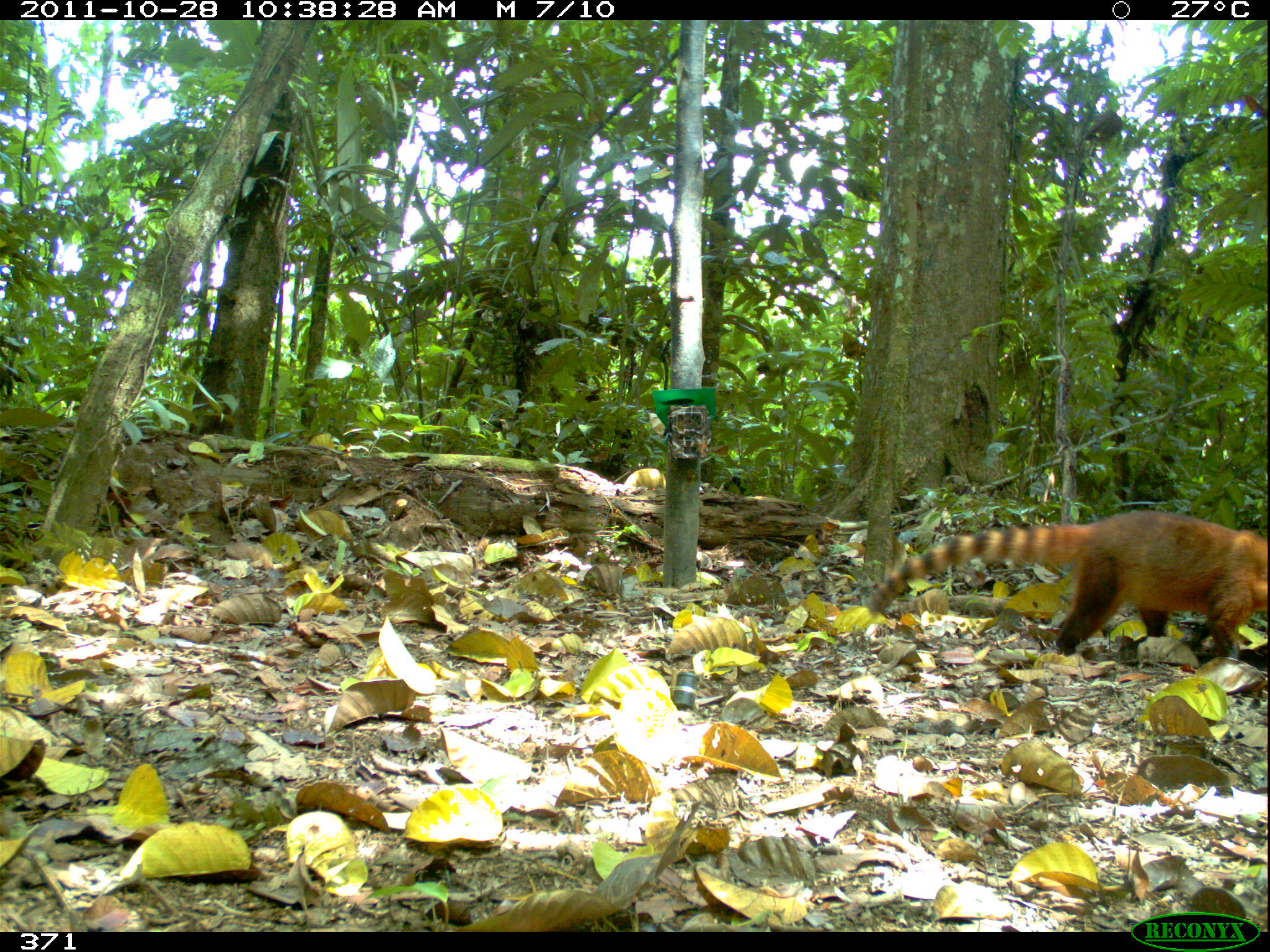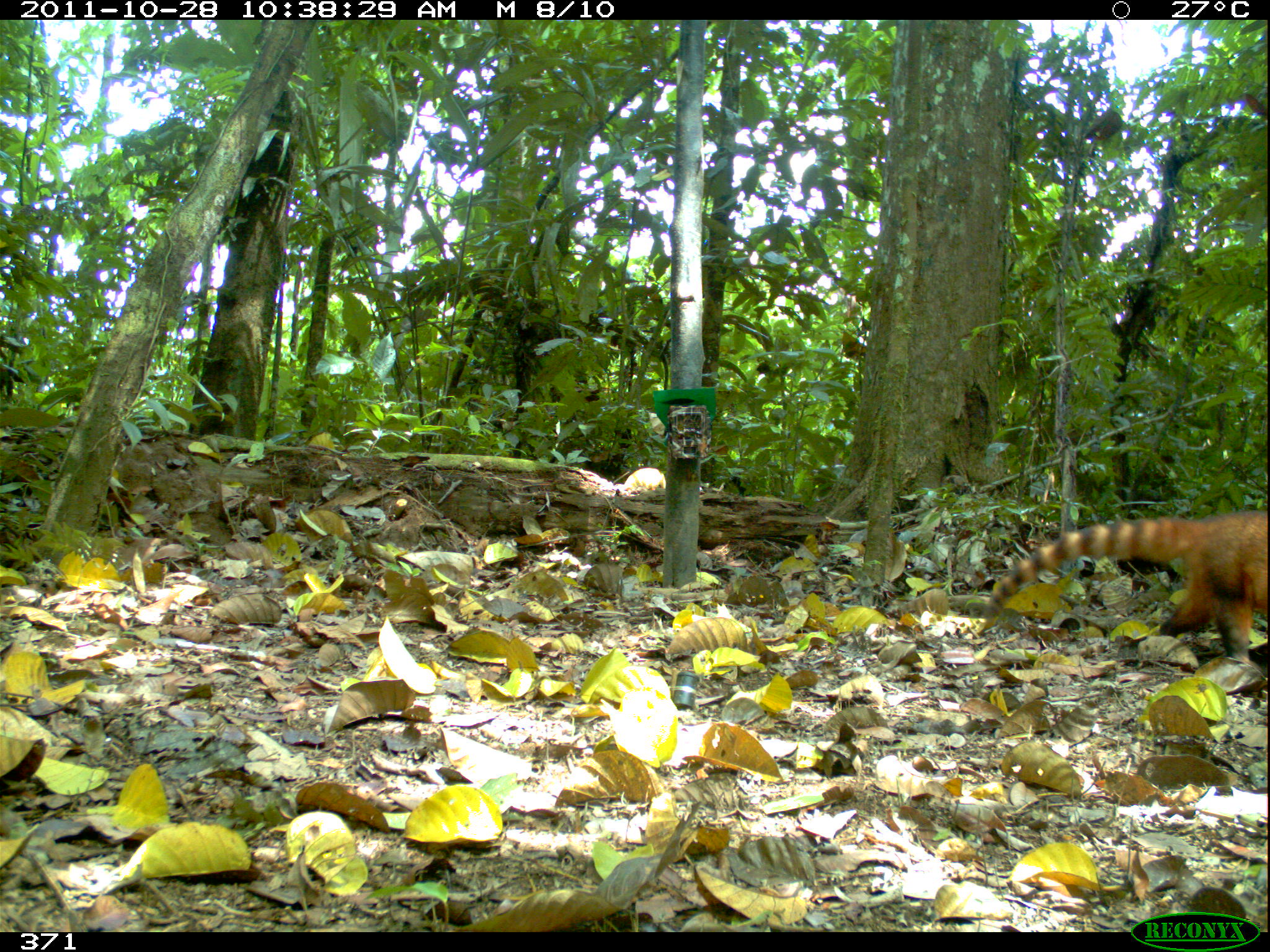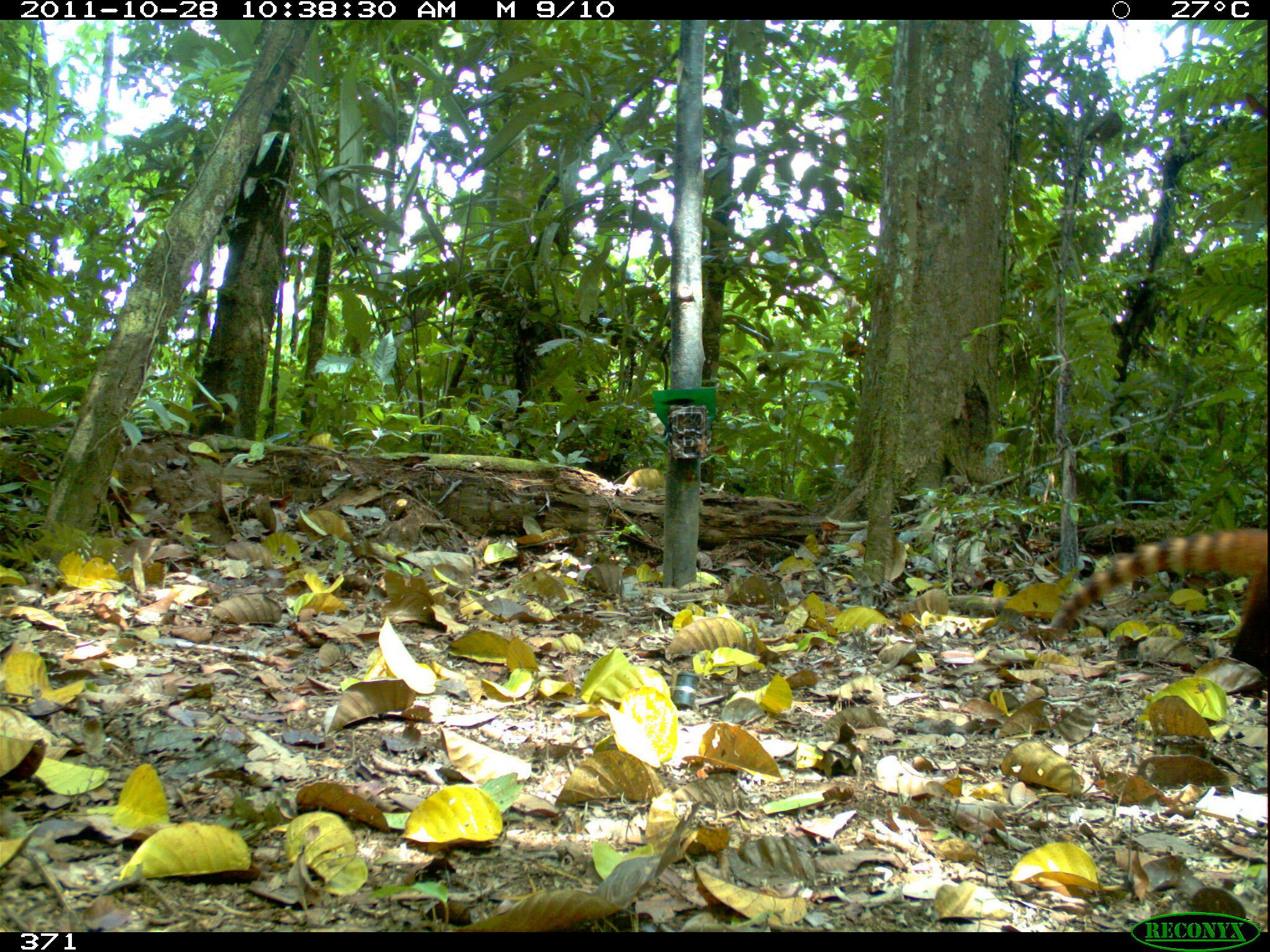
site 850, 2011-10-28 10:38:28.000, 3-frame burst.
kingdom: Animalia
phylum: Chordata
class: Mammalia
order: Carnivora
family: Procyonidae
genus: Nasua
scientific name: Nasua nasua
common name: south american coati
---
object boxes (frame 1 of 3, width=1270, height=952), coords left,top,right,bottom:
nasua nasua: 865,509,1267,659